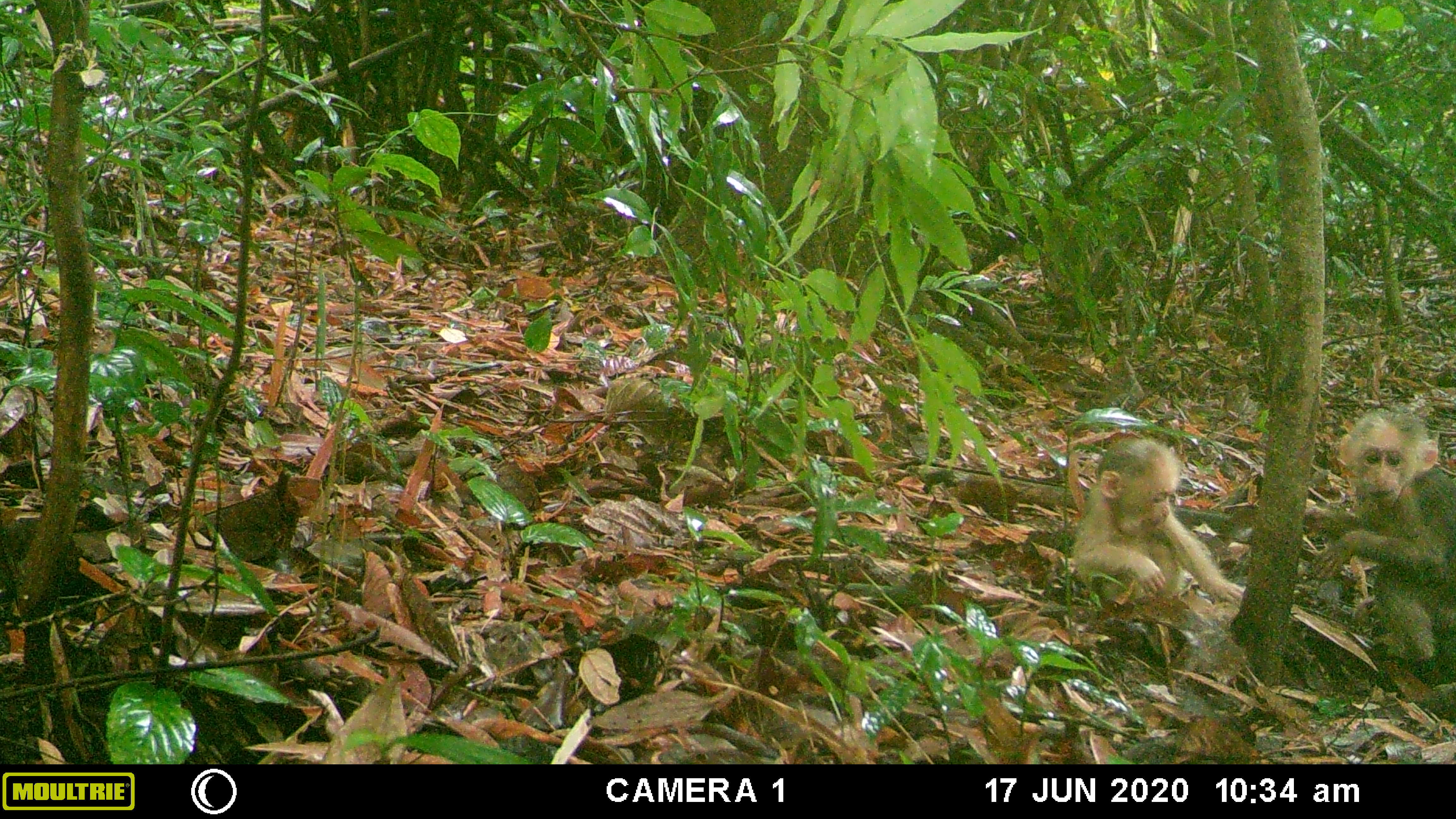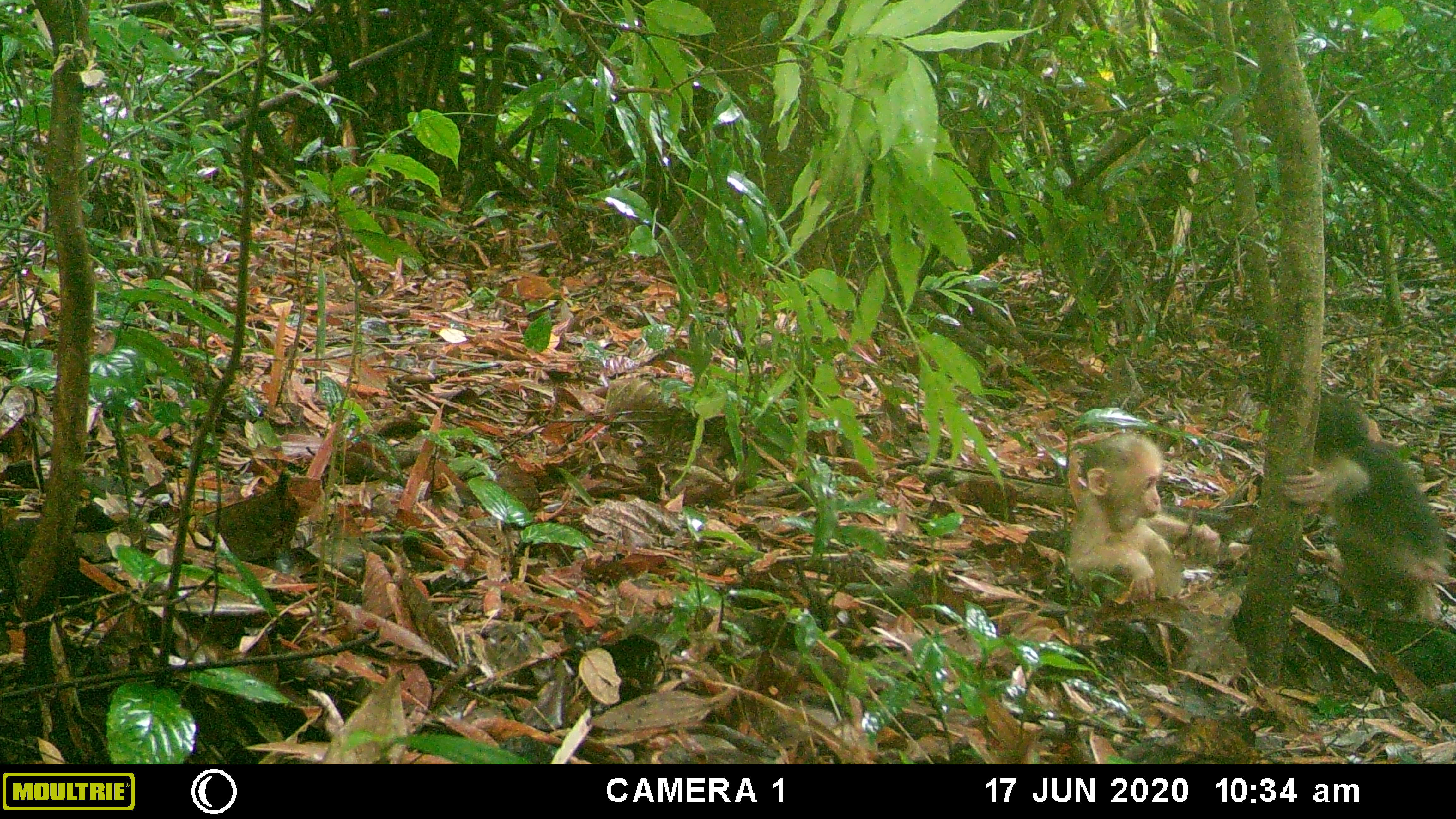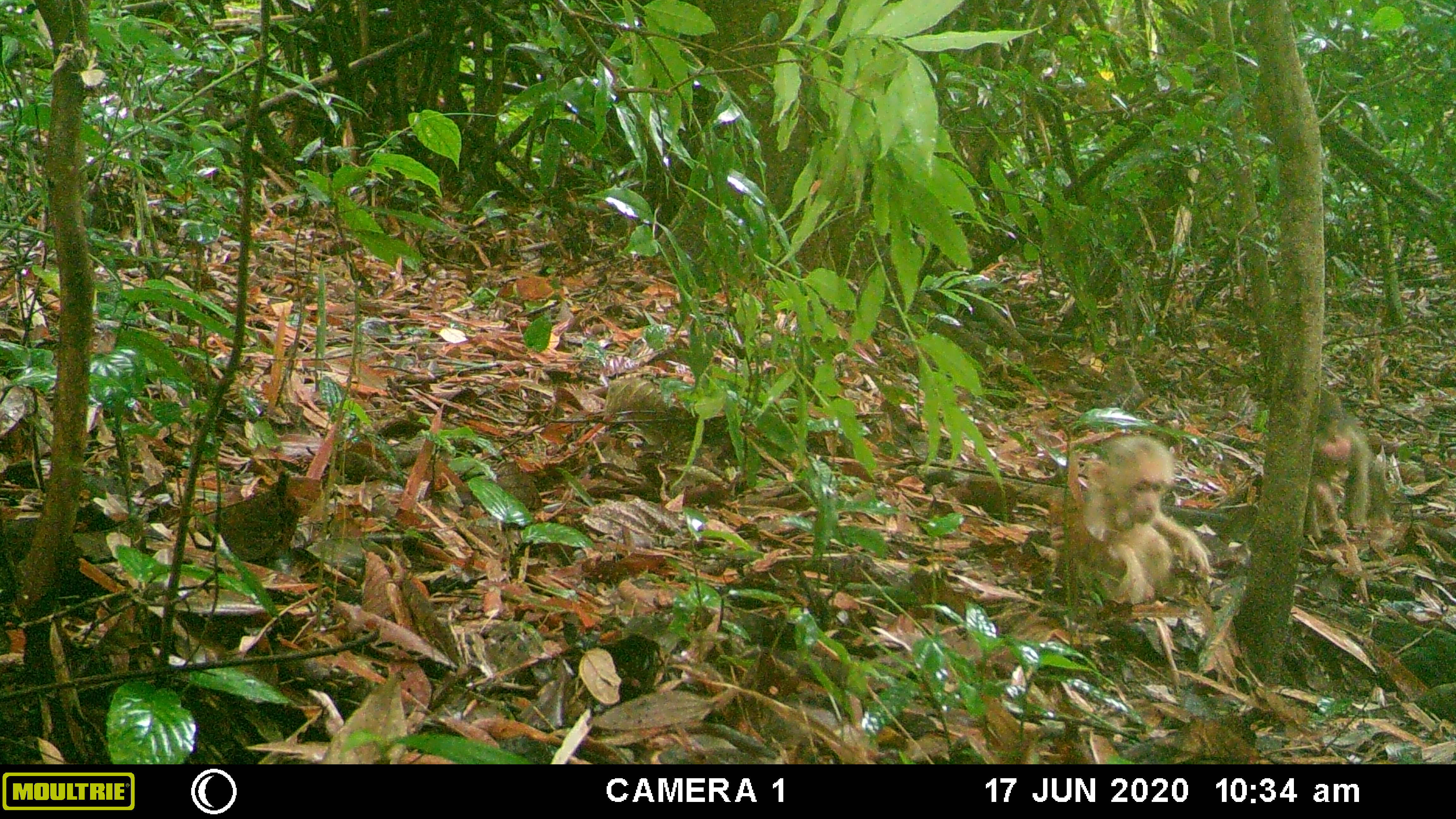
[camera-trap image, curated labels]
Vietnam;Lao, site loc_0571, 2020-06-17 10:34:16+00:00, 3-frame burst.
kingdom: Animalia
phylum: Chordata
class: Mammalia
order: Primates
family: Cercopithecidae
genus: Macaca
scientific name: Macaca arctoides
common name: stump-tailed macaque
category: stump tailed macaque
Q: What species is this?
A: Stump tailed macaque (stump-tailed macaque) (Macaca arctoides).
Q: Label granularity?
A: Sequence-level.